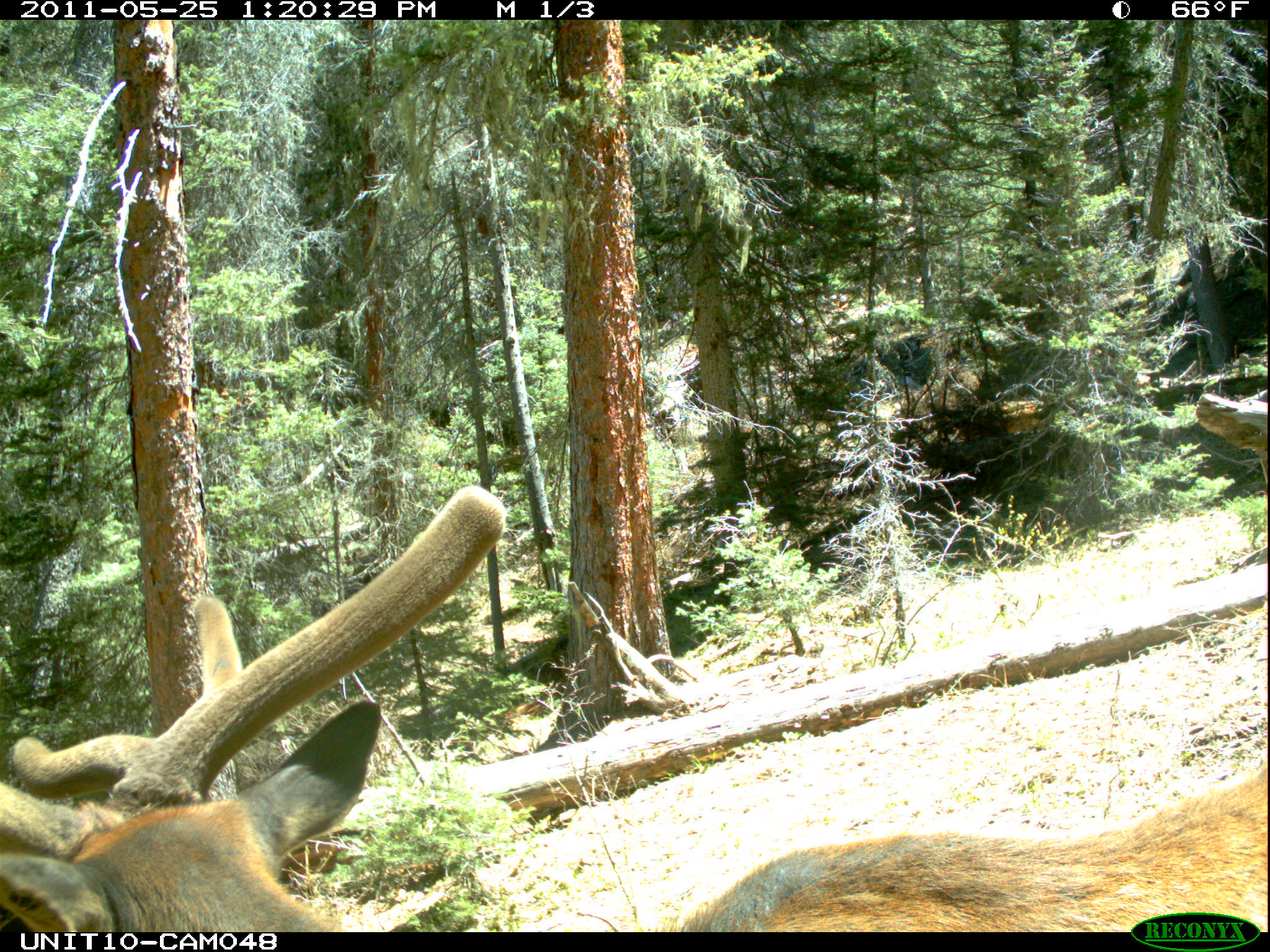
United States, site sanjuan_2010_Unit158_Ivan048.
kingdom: Animalia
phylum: Chordata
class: Mammalia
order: Artiodactyla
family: Cervidae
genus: Cervus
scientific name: Cervus elaphus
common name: red deer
Cervus elaphus (red deer).